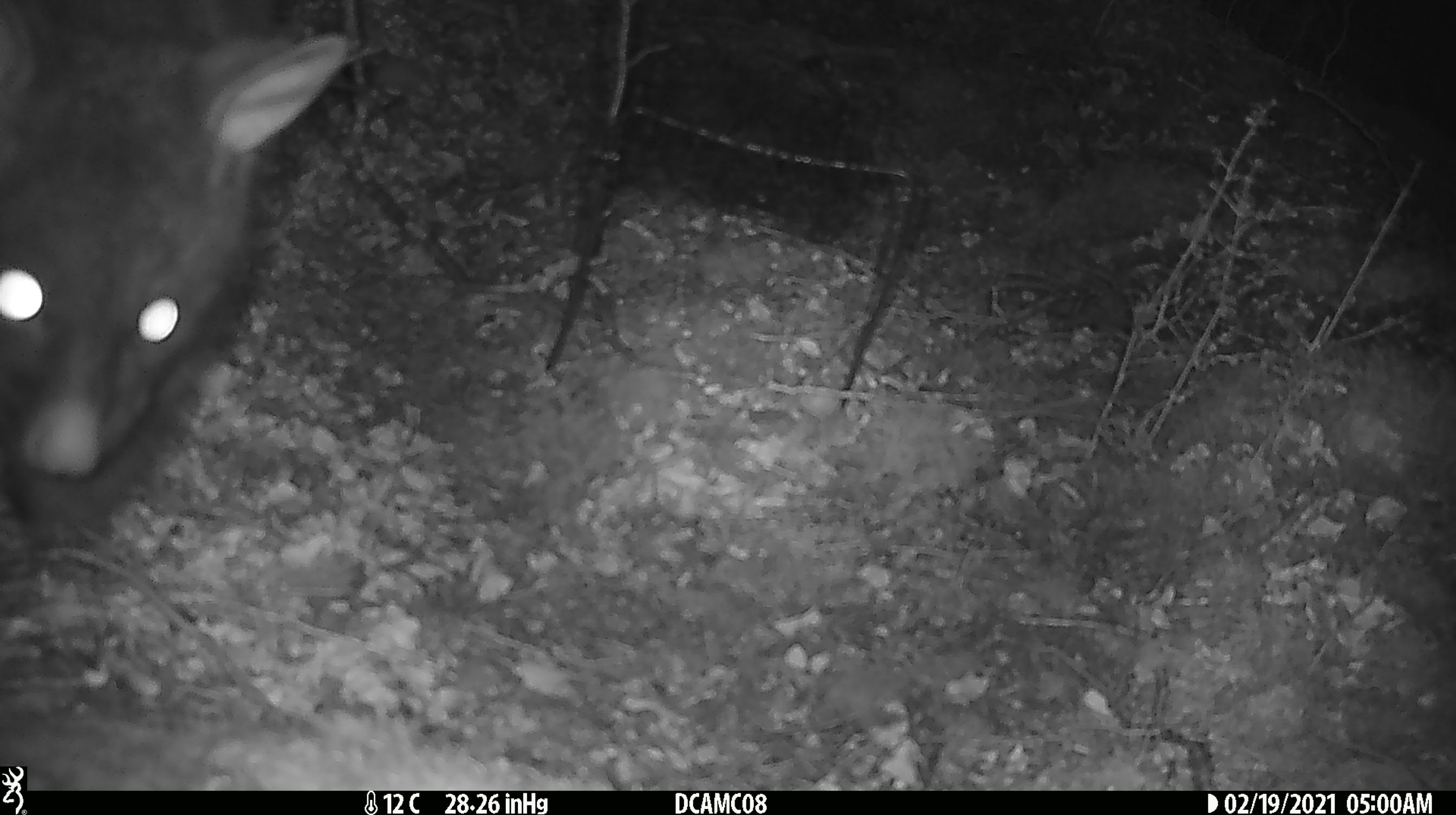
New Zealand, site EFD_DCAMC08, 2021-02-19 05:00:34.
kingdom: Animalia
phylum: Chordata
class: Mammalia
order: Diprotodontia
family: Phalangeridae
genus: Trichosurus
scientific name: Trichosurus vulpecula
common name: common brushtail possum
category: possum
Possum (common brushtail possum) (Trichosurus vulpecula).